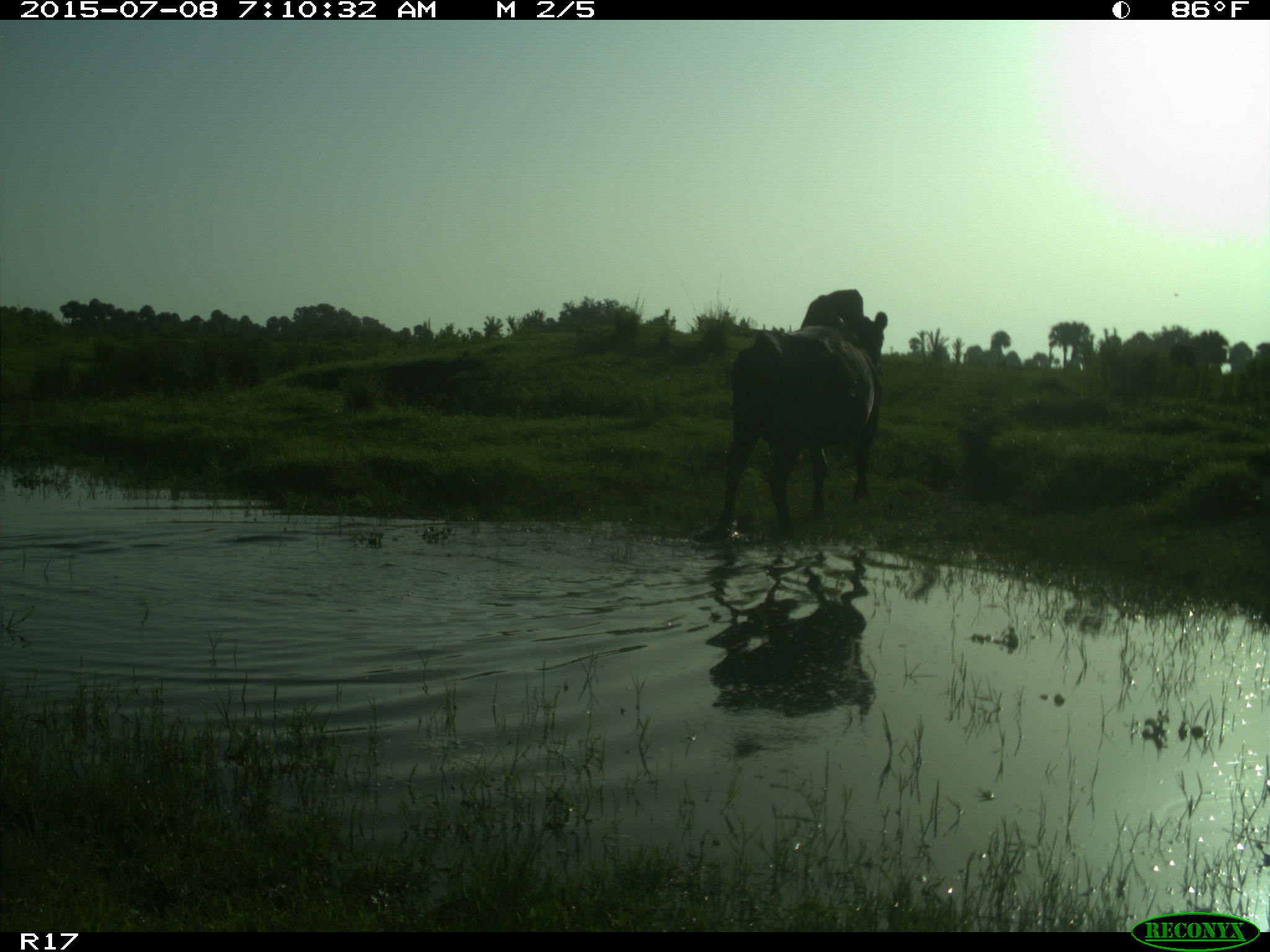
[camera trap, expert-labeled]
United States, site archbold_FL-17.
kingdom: Animalia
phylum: Chordata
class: Mammalia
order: Artiodactyla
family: Bovidae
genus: Bos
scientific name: Bos taurus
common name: domestic cow